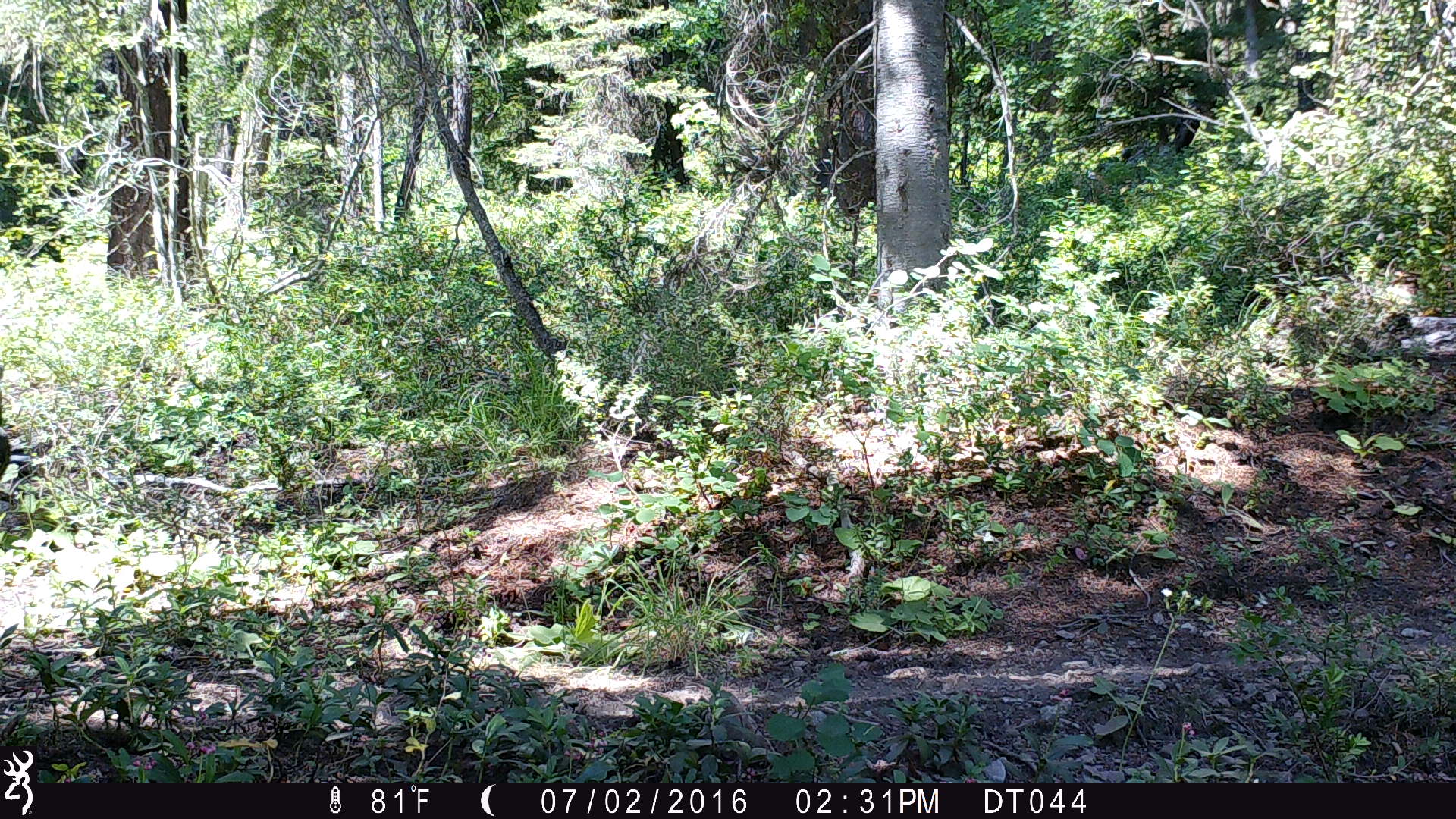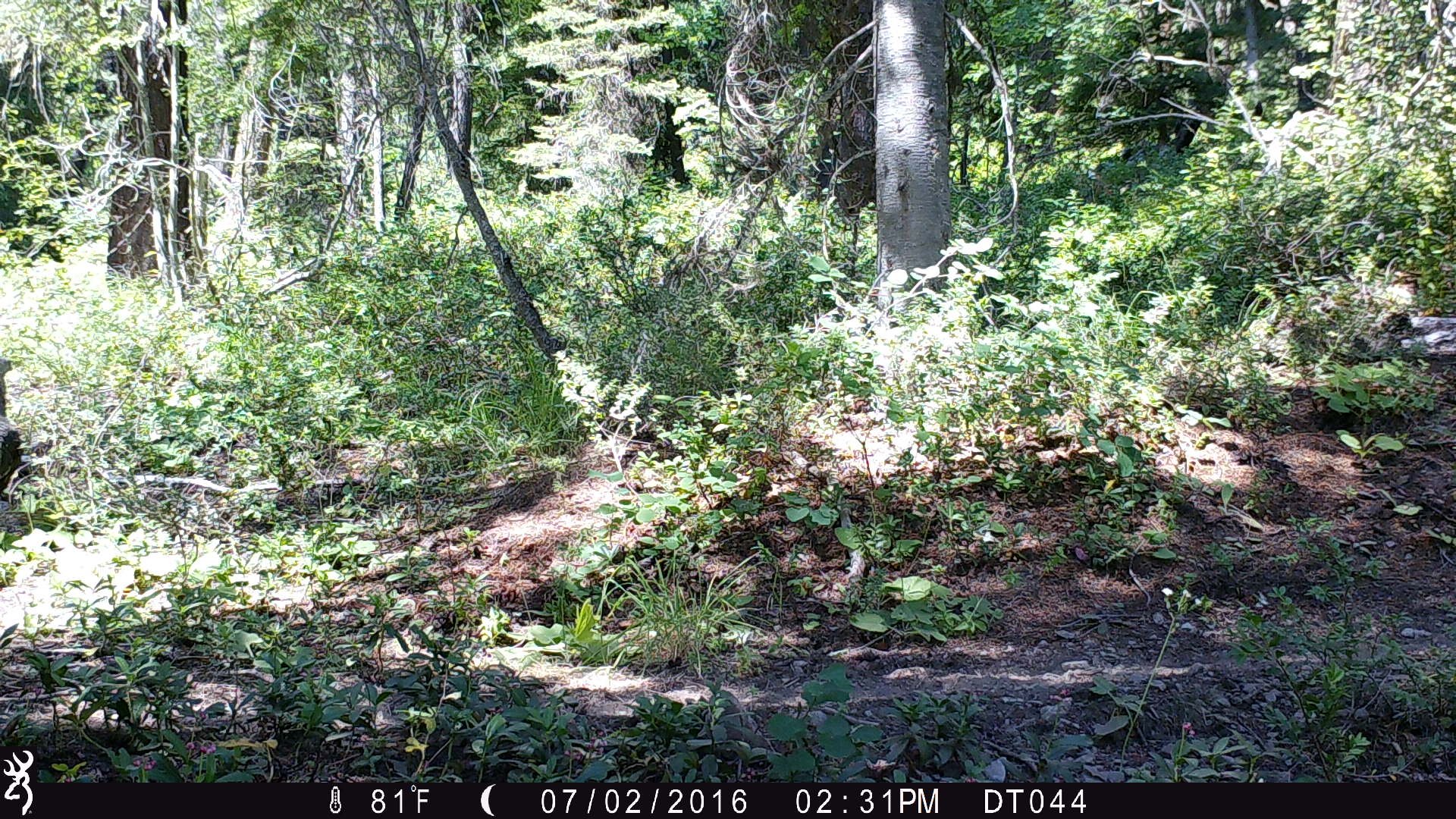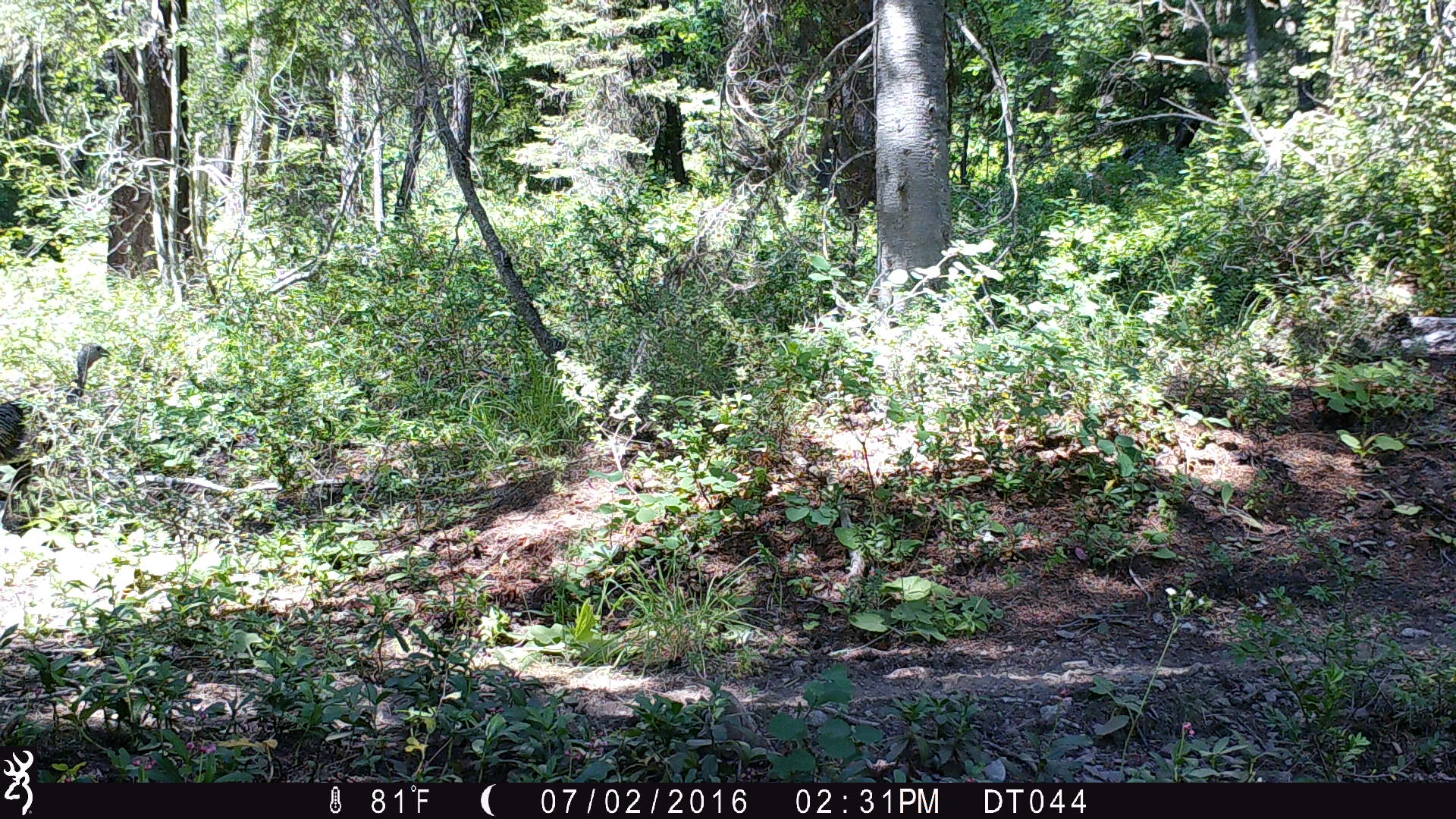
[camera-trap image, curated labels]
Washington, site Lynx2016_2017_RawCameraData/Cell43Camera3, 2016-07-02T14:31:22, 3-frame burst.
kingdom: Animalia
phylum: Chordata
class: Aves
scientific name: Aves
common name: birds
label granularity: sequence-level